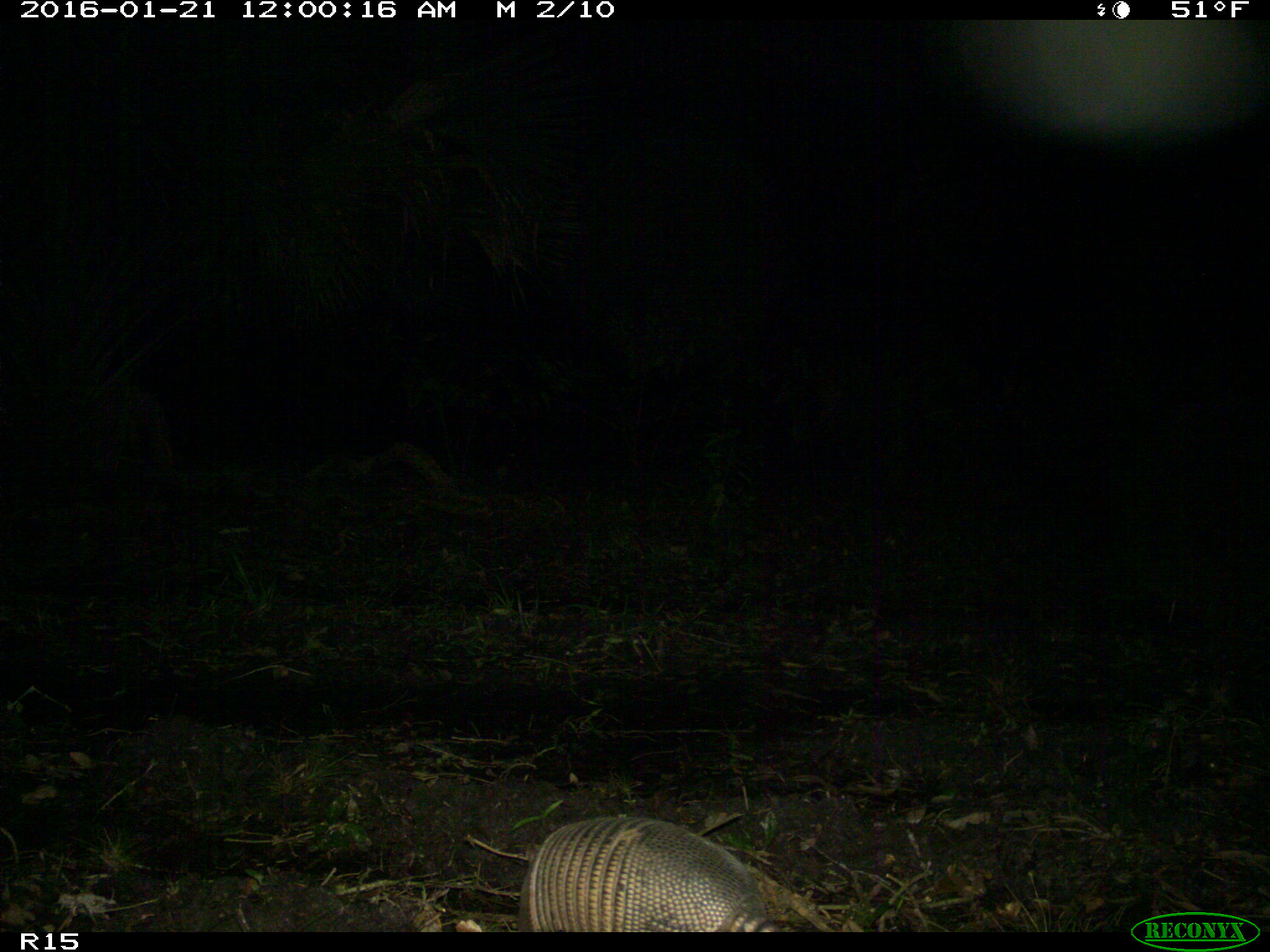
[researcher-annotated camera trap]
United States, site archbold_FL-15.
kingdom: Animalia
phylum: Chordata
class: Mammalia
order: Cingulata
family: Dasypodidae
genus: Dasypus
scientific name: Dasypus novemcinctus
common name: nine-banded armadillo